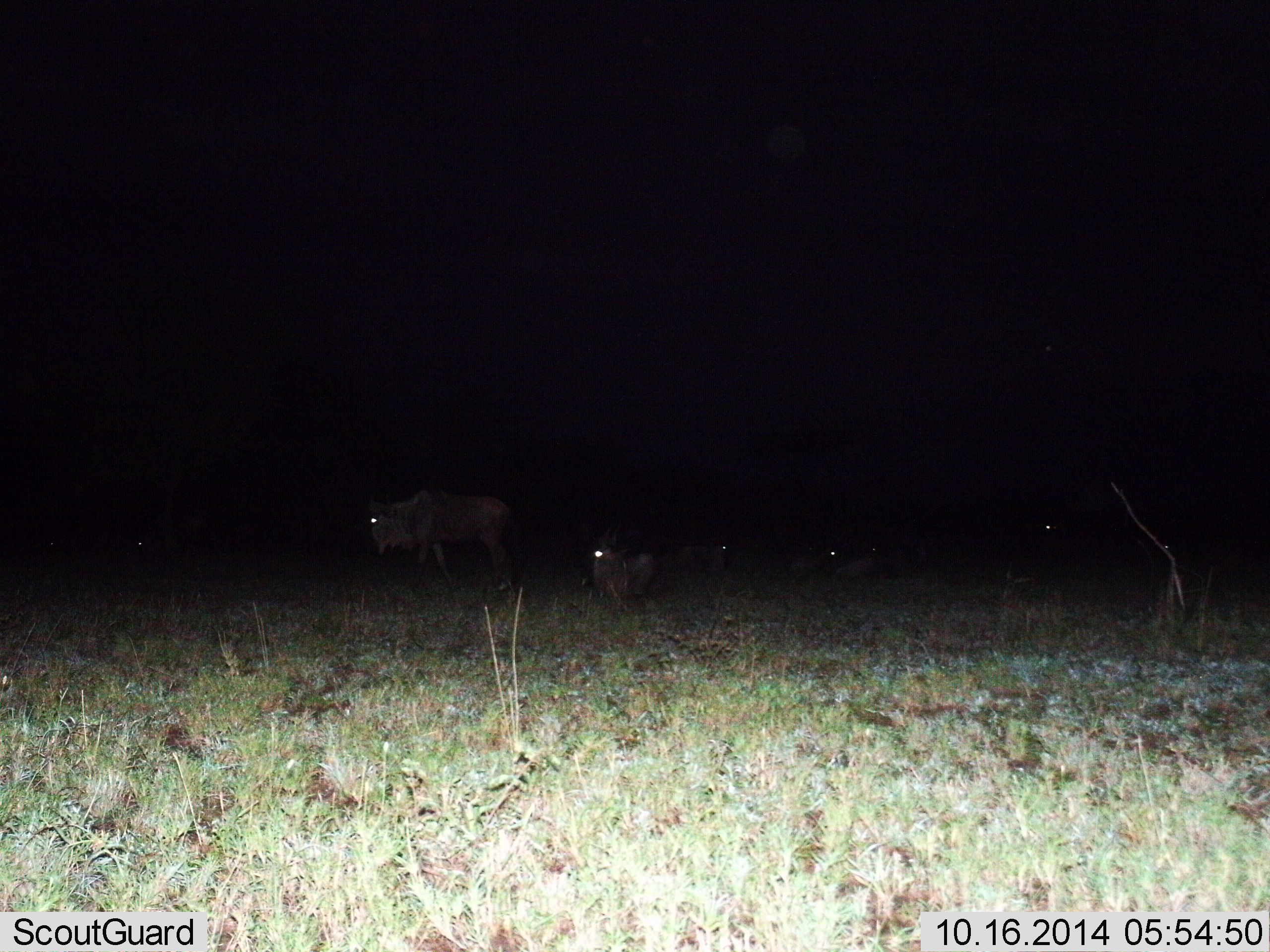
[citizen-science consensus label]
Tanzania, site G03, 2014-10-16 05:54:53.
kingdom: Animalia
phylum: Chordata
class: Mammalia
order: Artiodactyla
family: Bovidae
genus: Connochaetes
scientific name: Connochaetes taurinus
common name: blue wildebeest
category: wildebeest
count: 5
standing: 40%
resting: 60%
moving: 50%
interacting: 0%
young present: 0%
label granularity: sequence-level